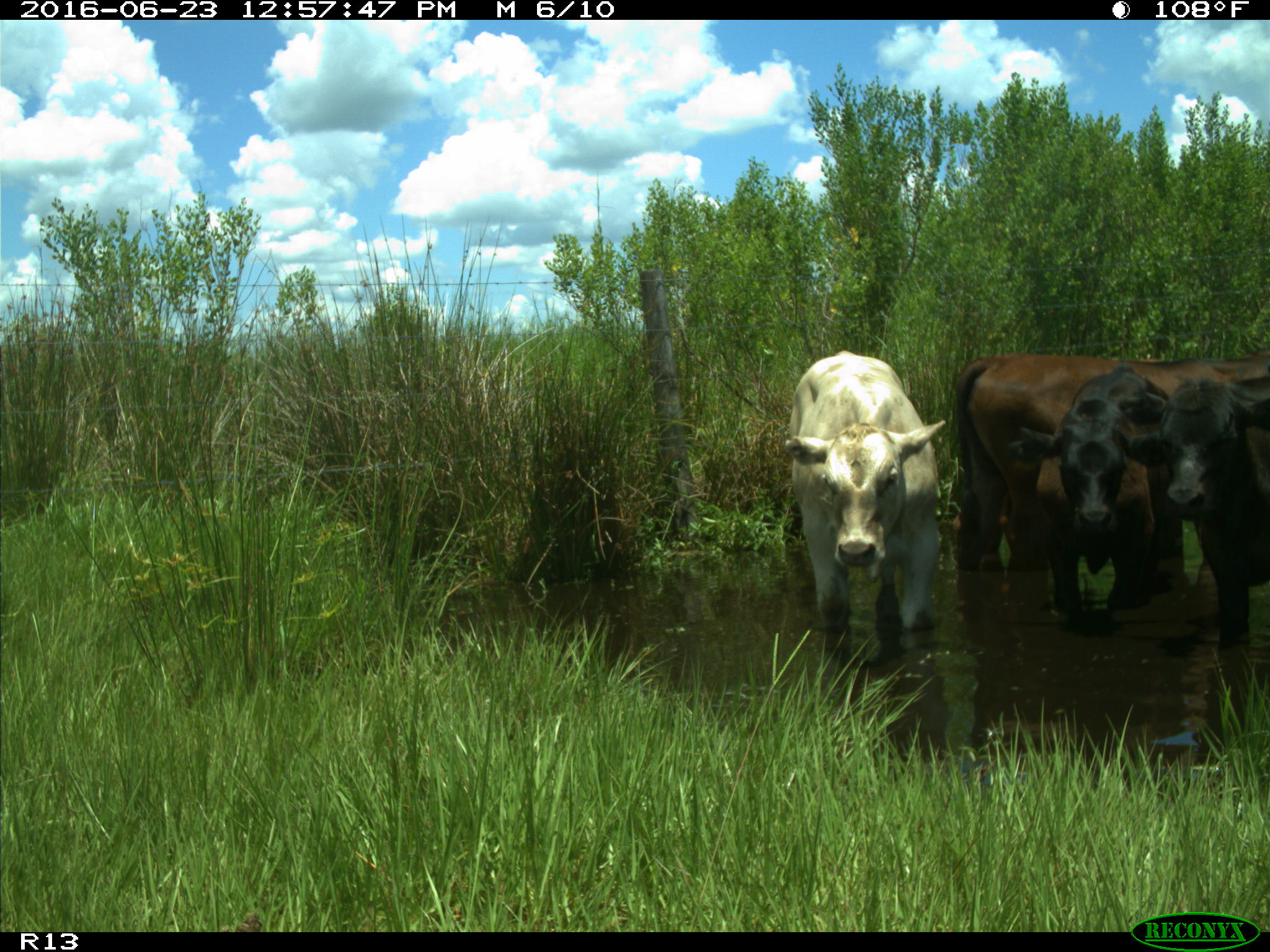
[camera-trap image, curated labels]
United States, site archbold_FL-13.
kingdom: Animalia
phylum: Chordata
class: Mammalia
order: Artiodactyla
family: Bovidae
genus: Bos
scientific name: Bos taurus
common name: domestic cow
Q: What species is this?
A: Bos taurus (domestic cow).